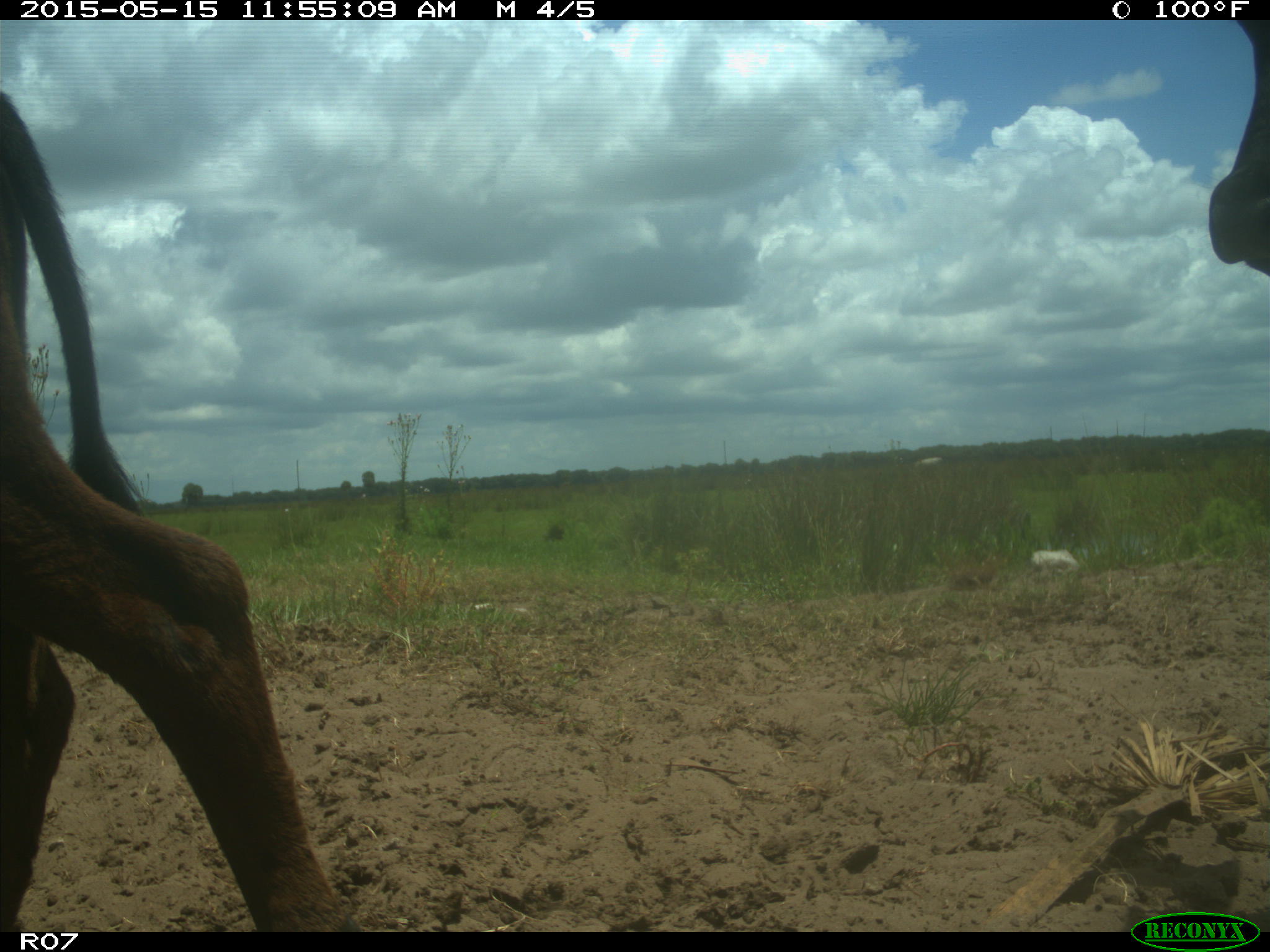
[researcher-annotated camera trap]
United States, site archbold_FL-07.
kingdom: Animalia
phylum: Chordata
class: Mammalia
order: Artiodactyla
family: Bovidae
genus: Bos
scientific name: Bos taurus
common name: domestic cow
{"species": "Bos taurus (domestic cow)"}